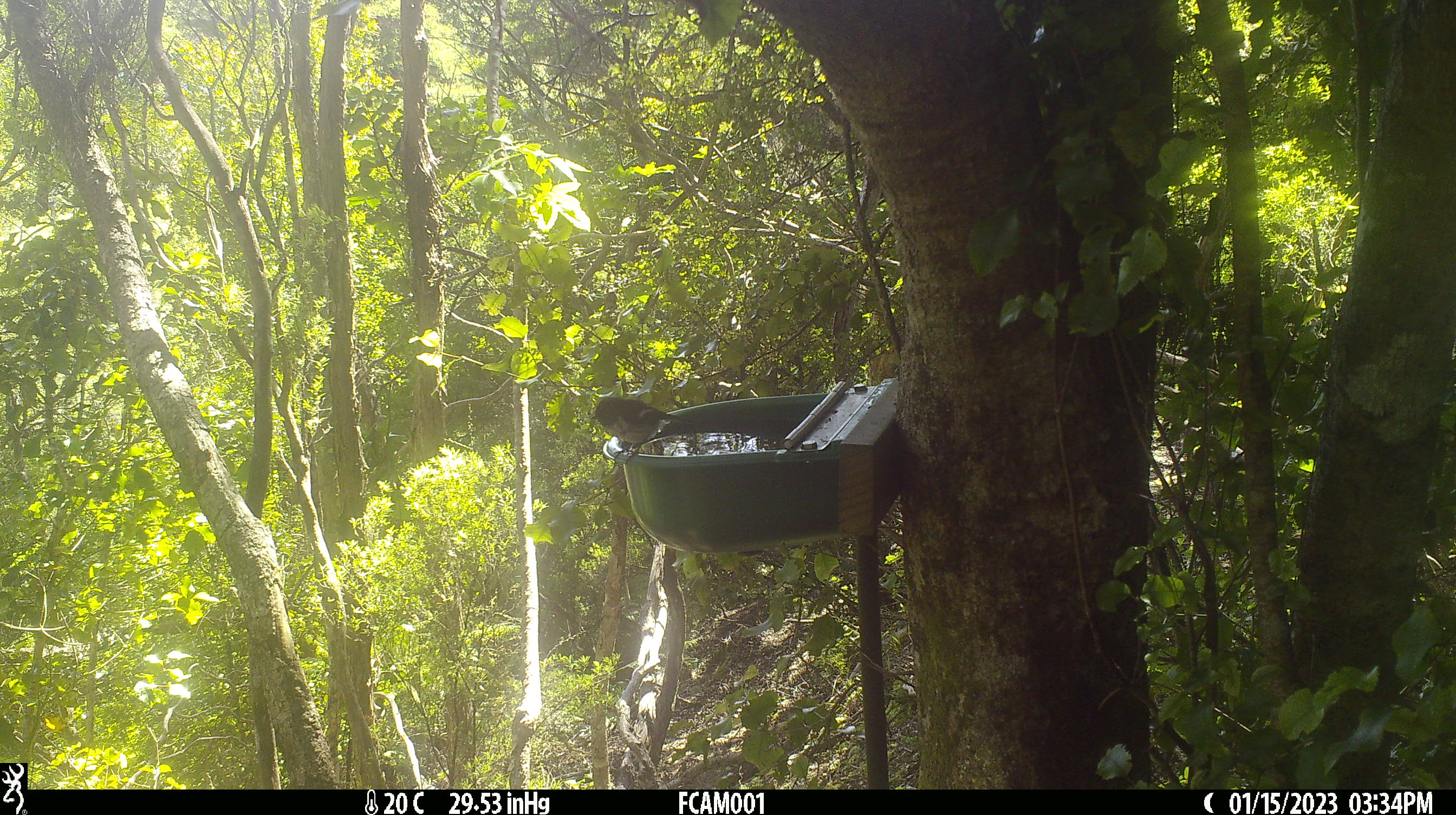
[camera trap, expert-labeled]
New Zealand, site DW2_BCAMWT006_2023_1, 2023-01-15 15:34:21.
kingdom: Animalia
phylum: Chordata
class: Aves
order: Passeriformes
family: Petroicidae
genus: Petroica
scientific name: Petroica macrocephala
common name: tomtit